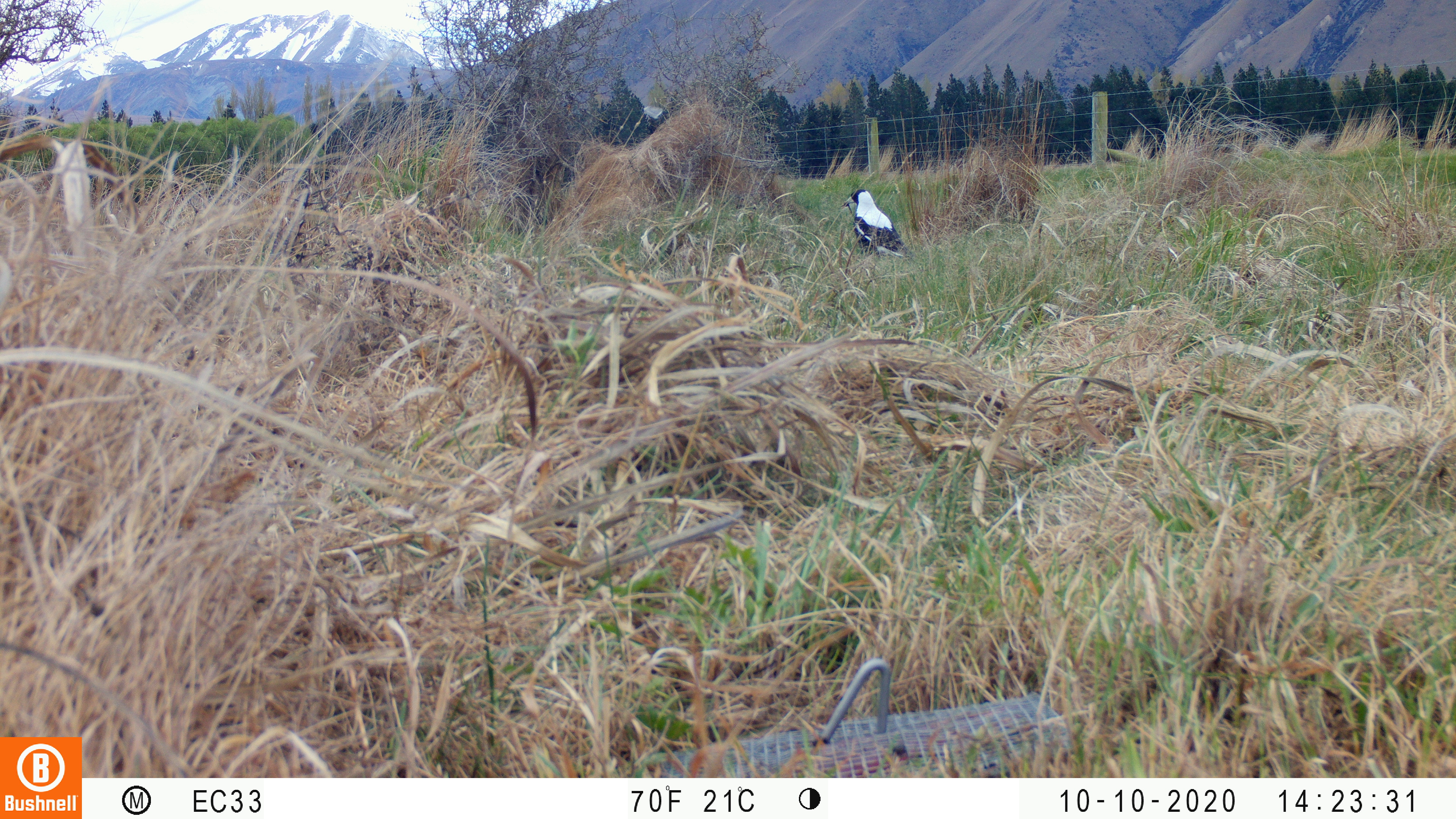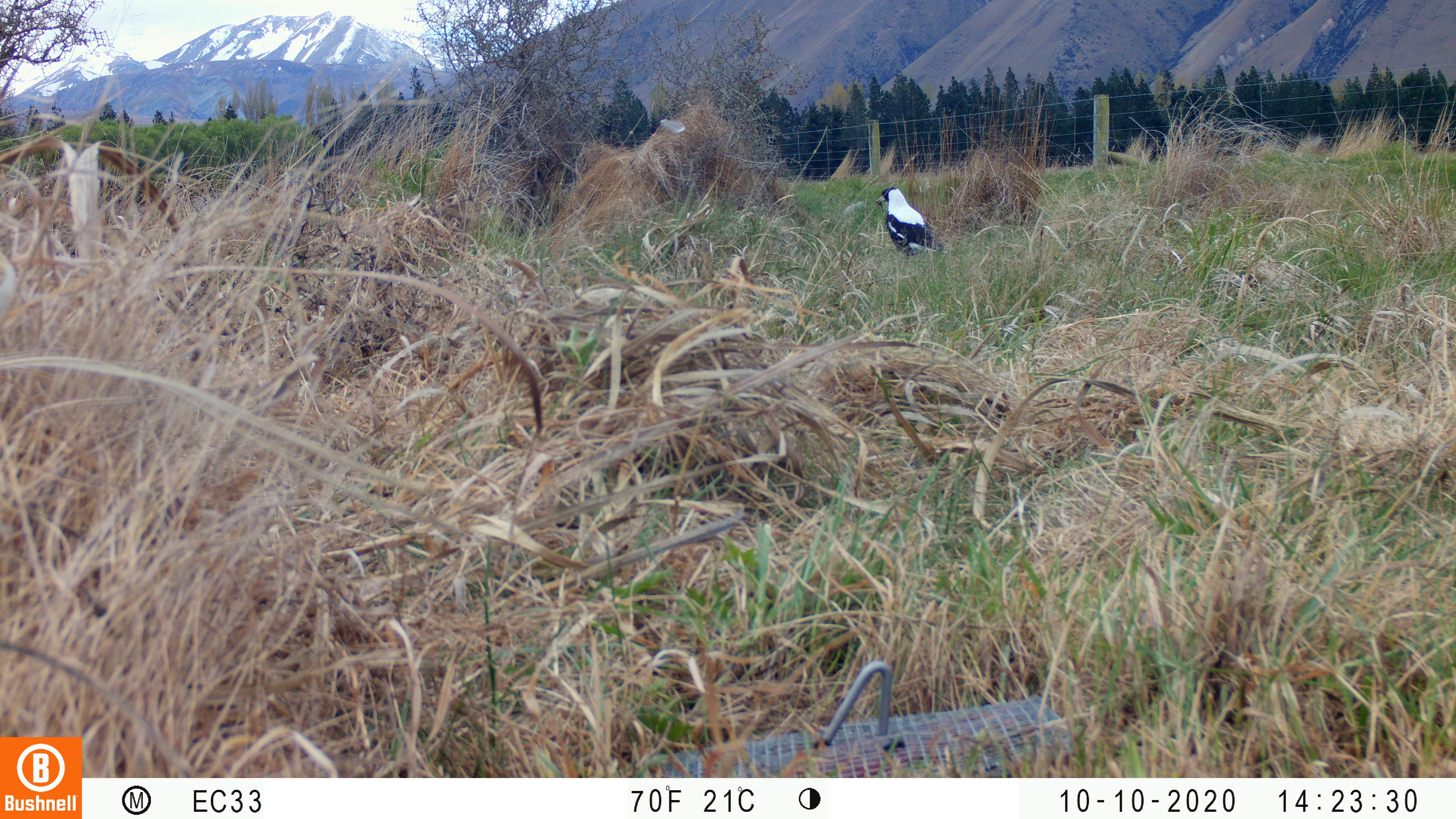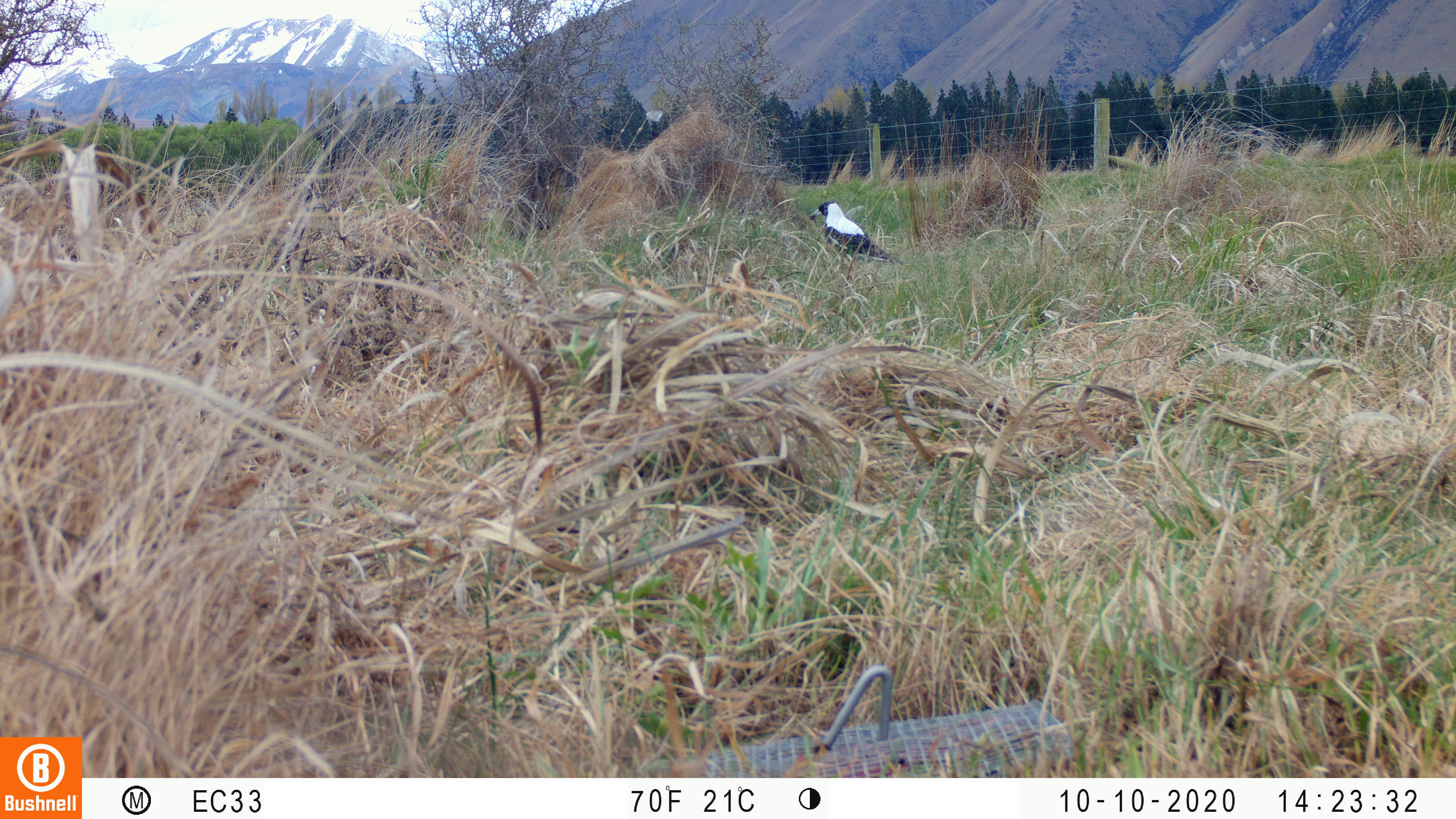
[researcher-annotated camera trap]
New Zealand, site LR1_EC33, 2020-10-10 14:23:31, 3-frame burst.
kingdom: Animalia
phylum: Chordata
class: Aves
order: Passeriformes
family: Artamidae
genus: Gymnorhina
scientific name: Gymnorhina tibicen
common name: australian magpie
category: magpie